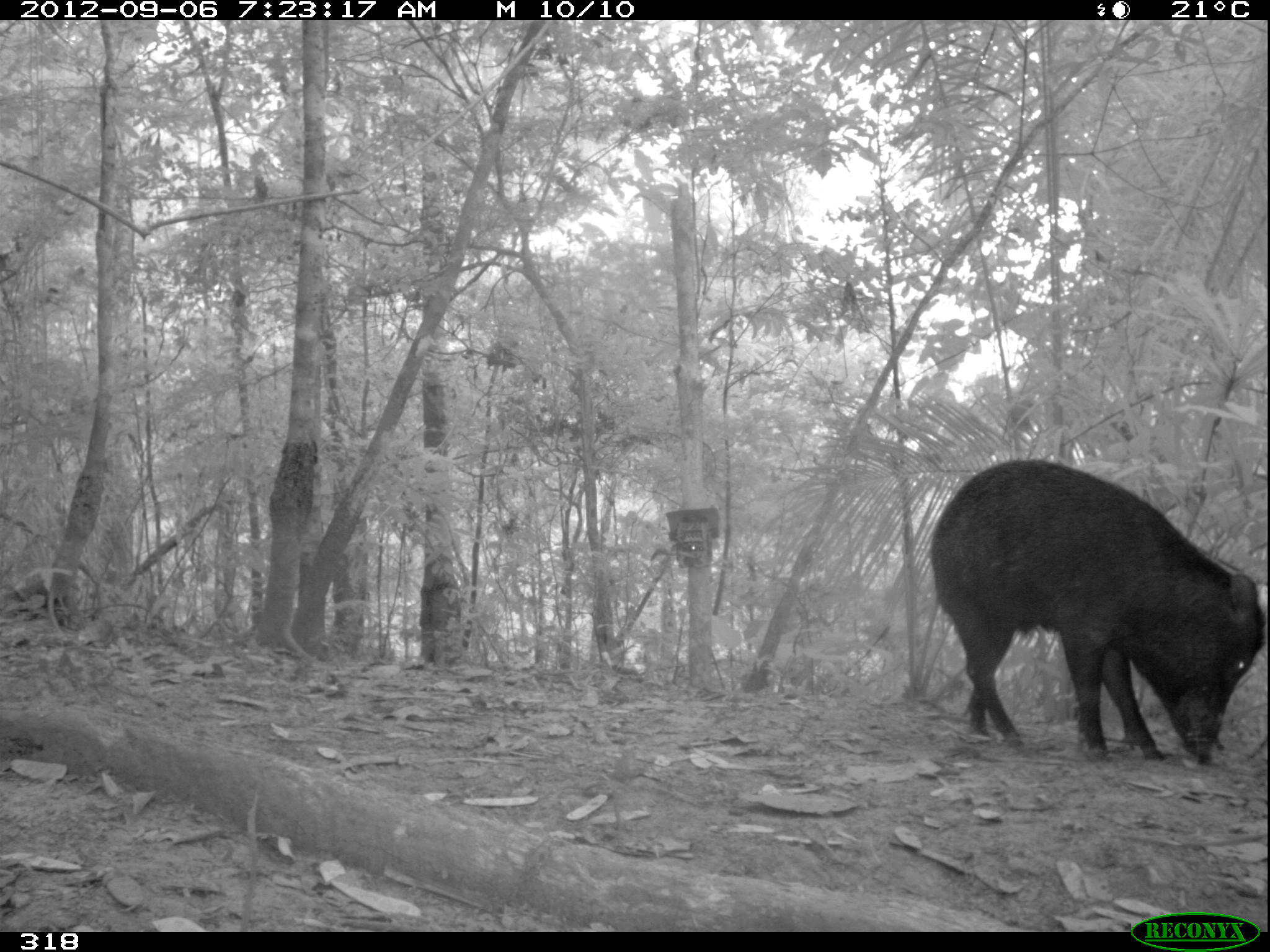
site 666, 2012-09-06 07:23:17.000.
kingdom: Animalia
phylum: Chordata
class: Mammalia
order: Artiodactyla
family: Tayassuidae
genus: Tayassu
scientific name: Tayassu pecari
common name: white-lipped peccary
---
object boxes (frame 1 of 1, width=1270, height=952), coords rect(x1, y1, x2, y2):
tayassu pecari: rect(926, 457, 1265, 764)